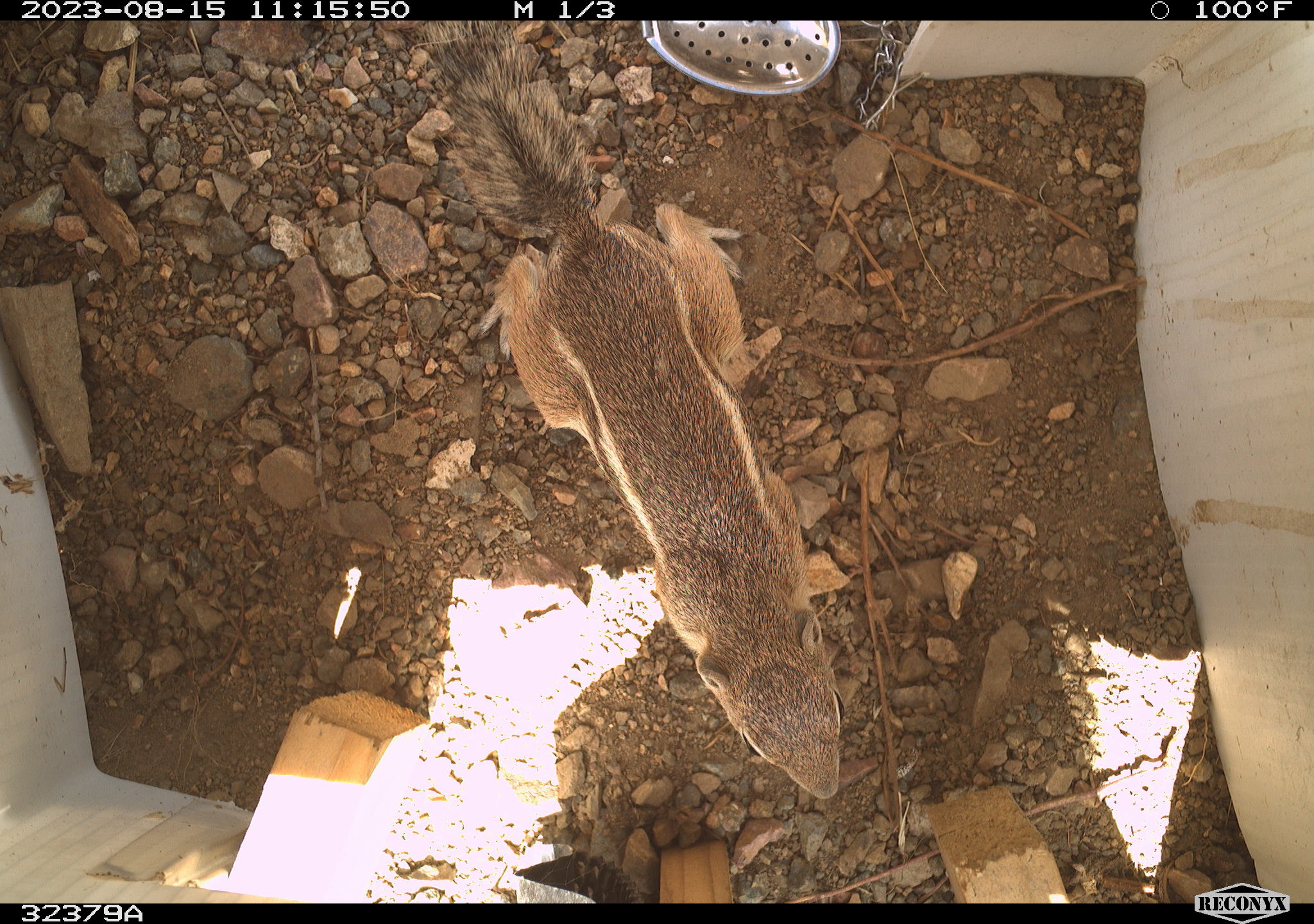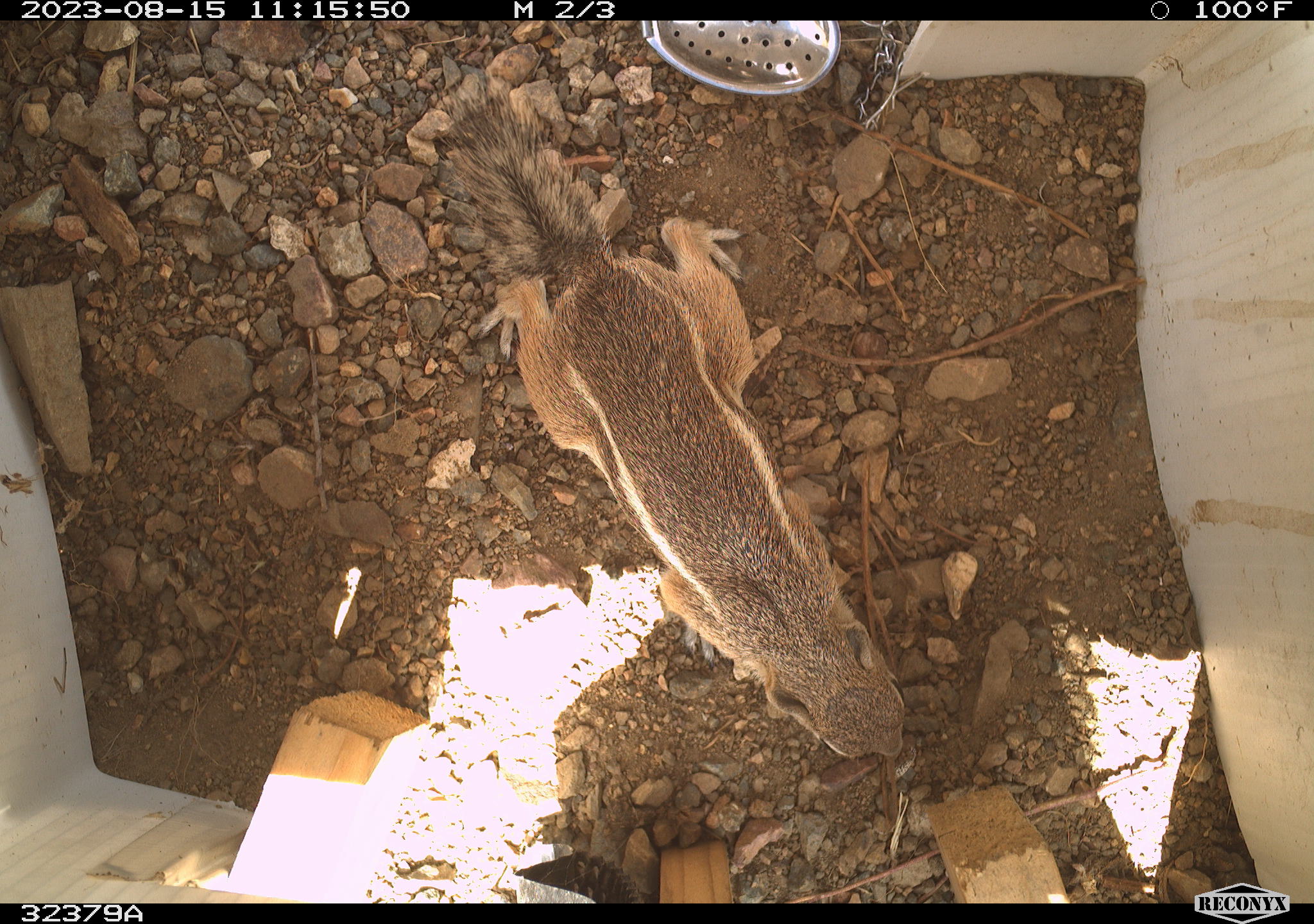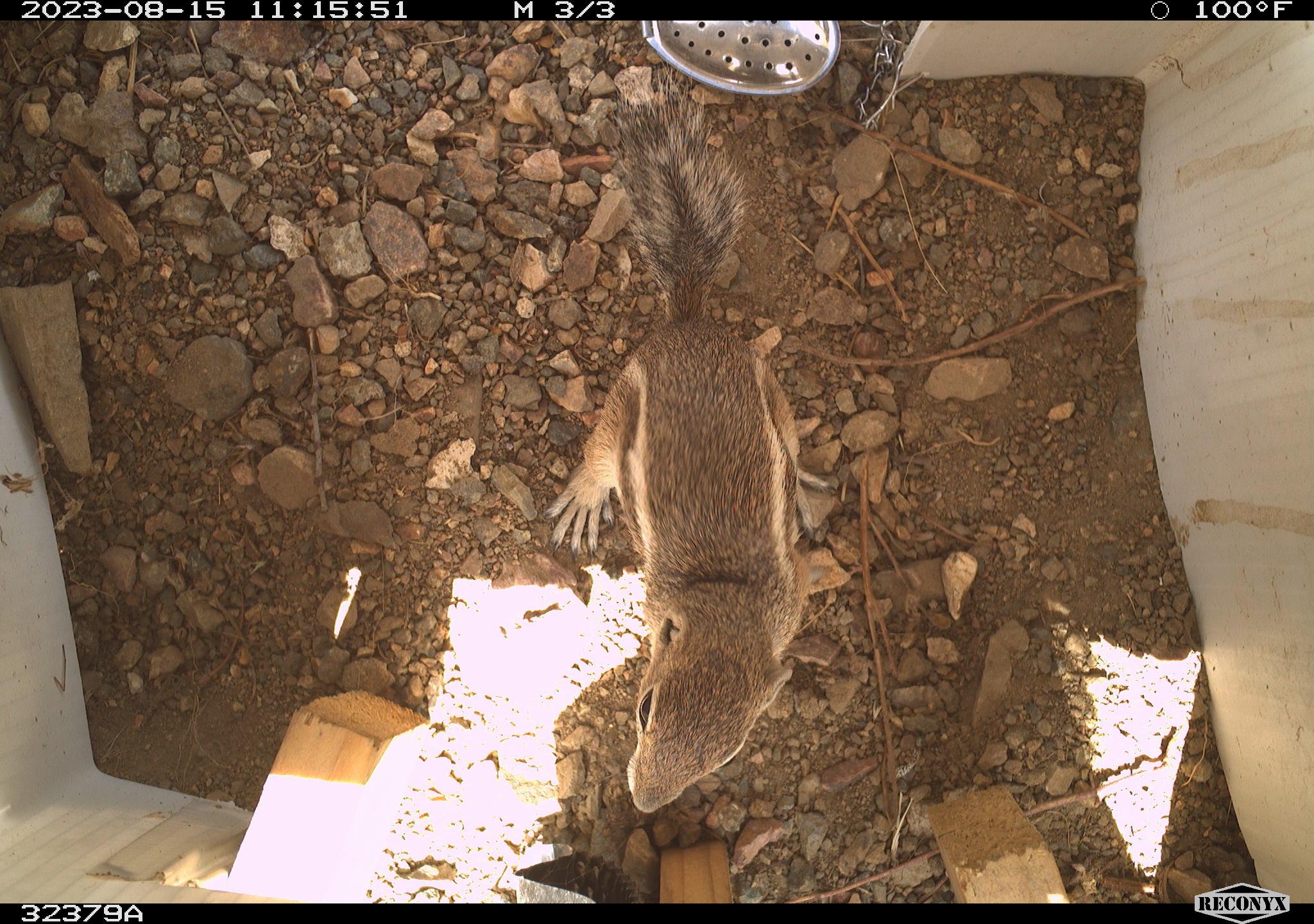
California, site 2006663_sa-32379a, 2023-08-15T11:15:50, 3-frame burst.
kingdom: Animalia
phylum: Chordata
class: Mammalia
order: Rodentia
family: Sciuridae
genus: Ammospermophilus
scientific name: Ammospermophilus leucurus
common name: white-tailed antelope squirrel